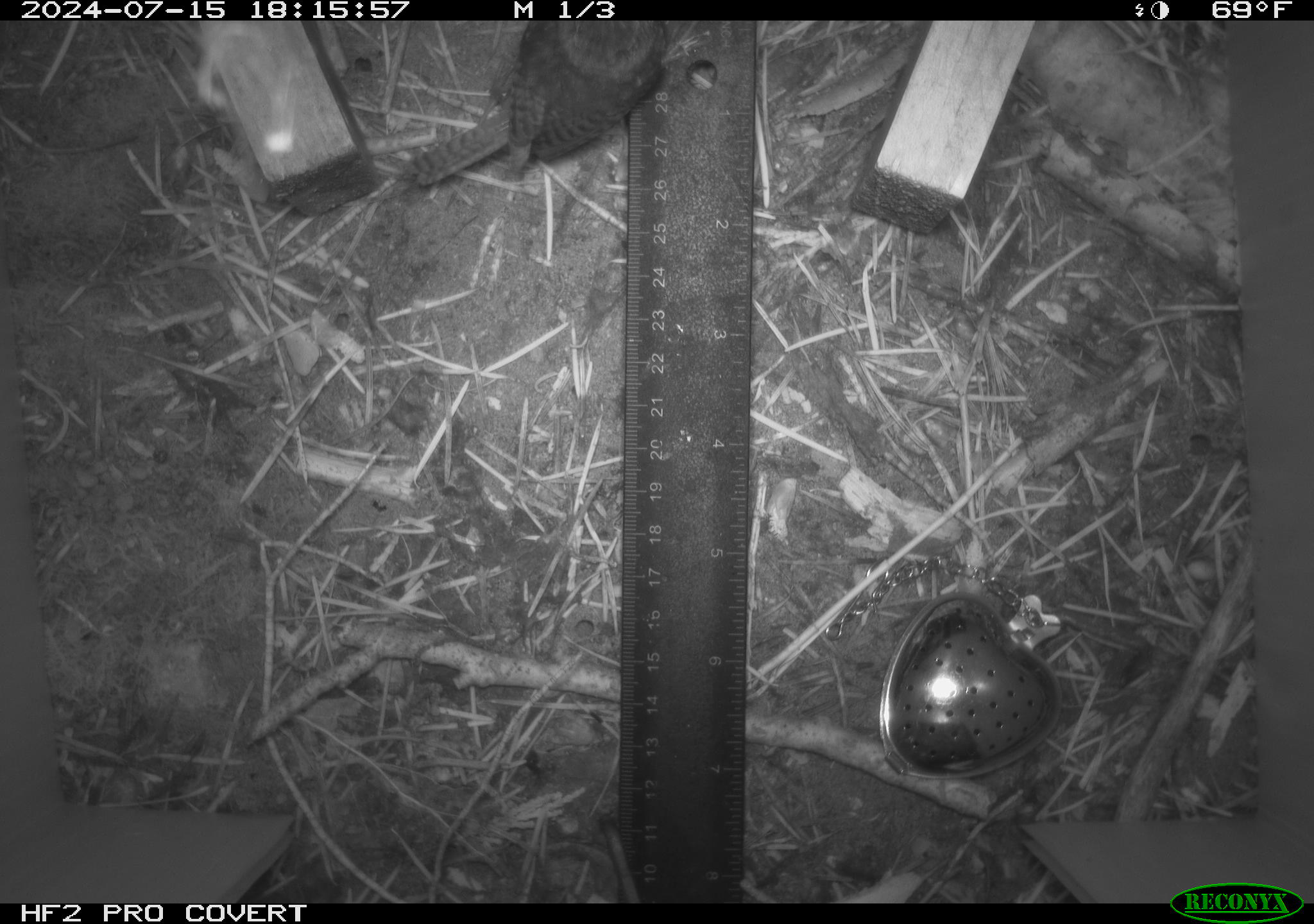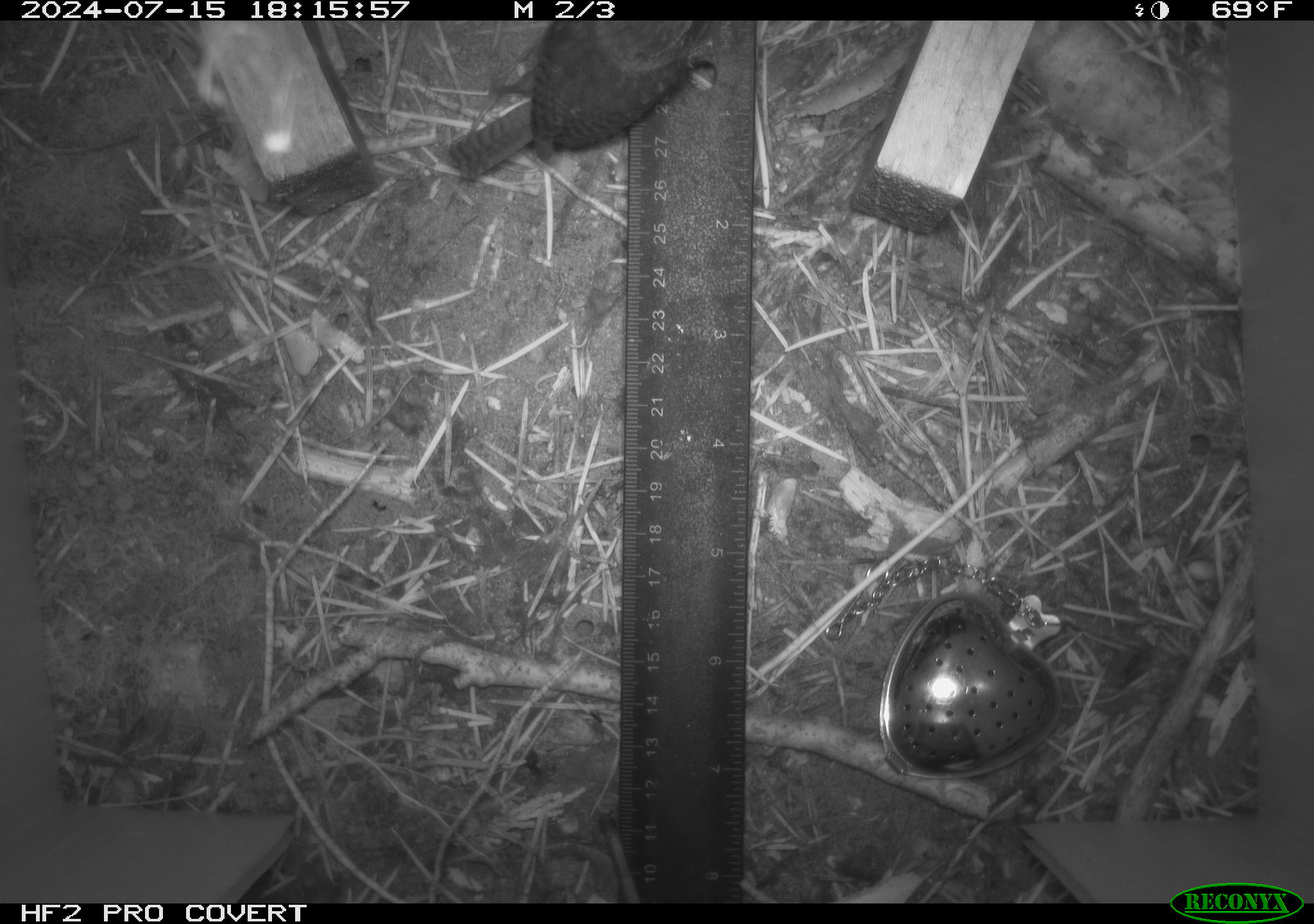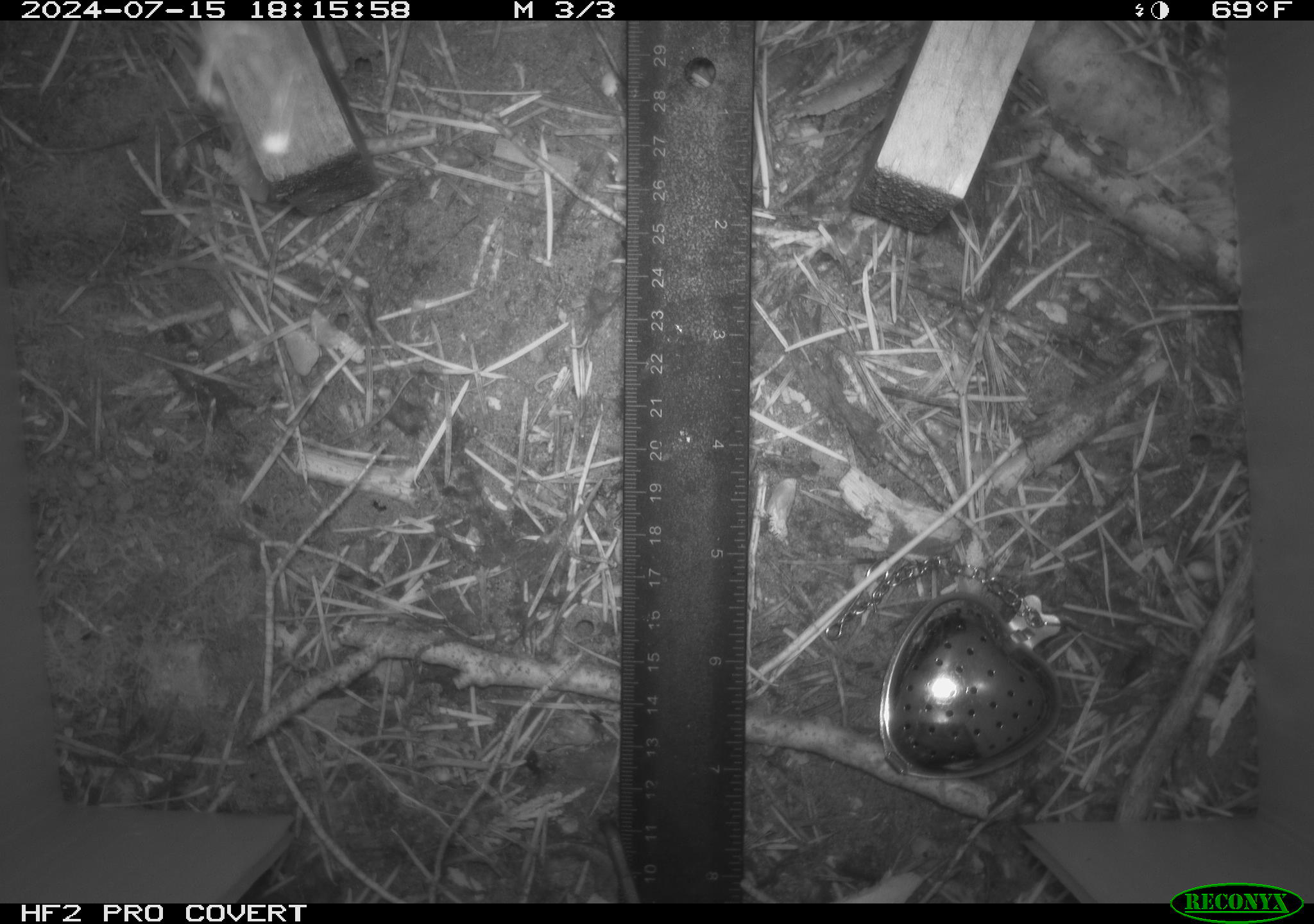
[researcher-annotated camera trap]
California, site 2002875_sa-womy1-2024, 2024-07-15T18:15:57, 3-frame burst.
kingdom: Animalia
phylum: Chordata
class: Aves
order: Passeriformes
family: Troglodytidae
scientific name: Troglodytidae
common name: wren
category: troglodytidae family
Troglodytidae family (wren) (Troglodytidae).